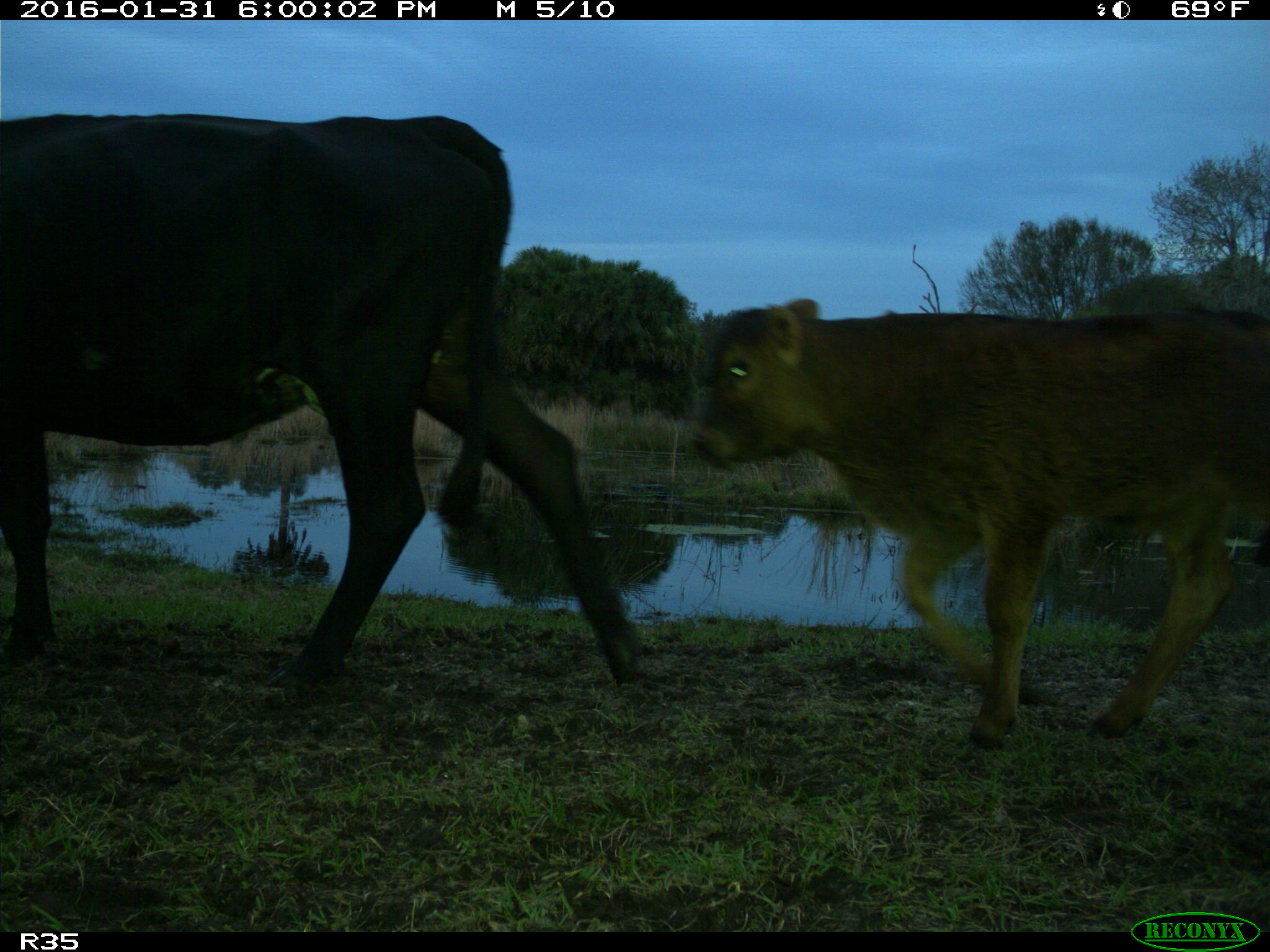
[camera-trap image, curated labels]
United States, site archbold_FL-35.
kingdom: Animalia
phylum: Chordata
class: Mammalia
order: Artiodactyla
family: Bovidae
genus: Bos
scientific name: Bos taurus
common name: domestic cow